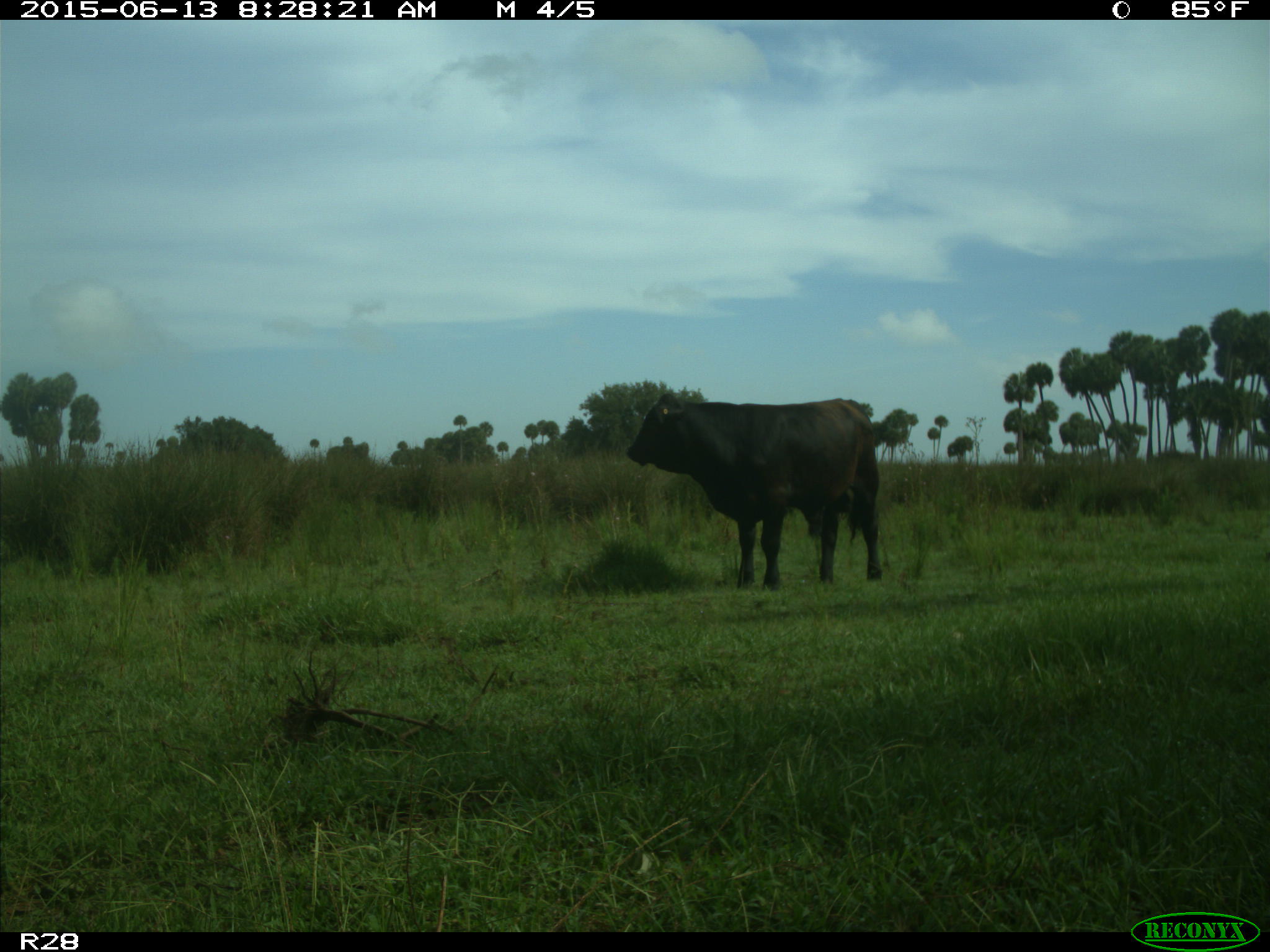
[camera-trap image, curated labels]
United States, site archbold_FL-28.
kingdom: Animalia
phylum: Chordata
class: Mammalia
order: Artiodactyla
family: Bovidae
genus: Bos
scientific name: Bos taurus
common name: domestic cow